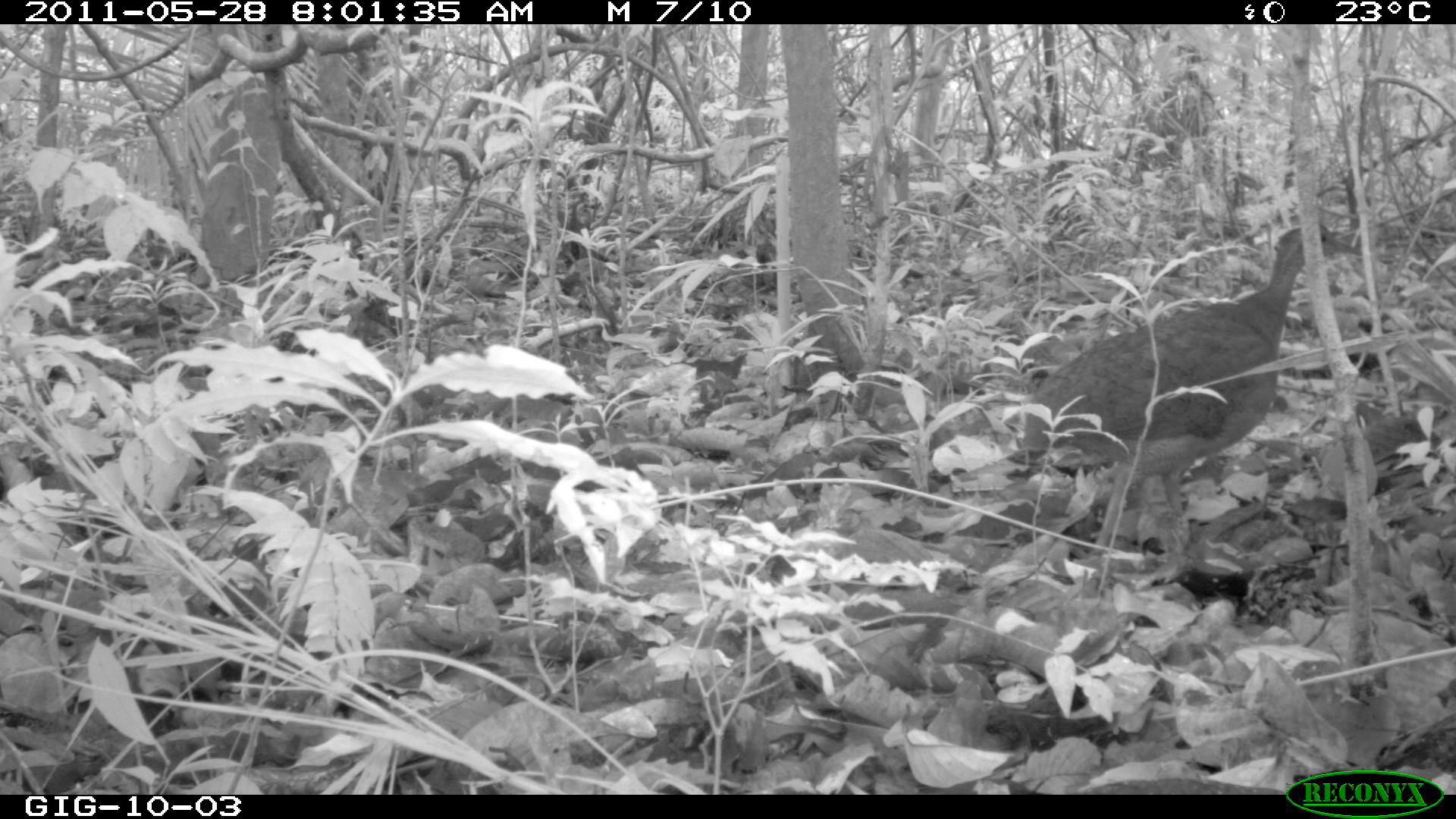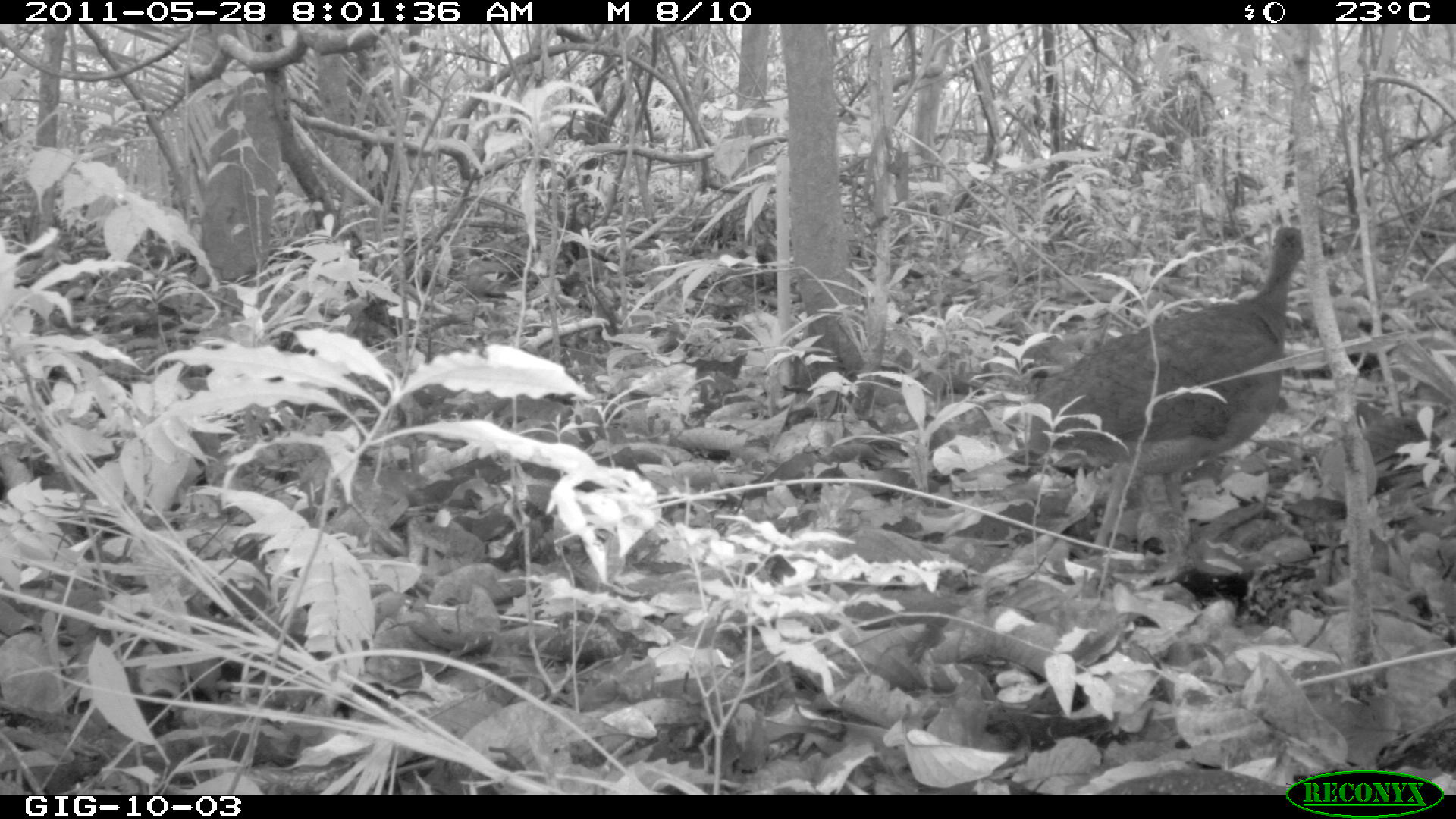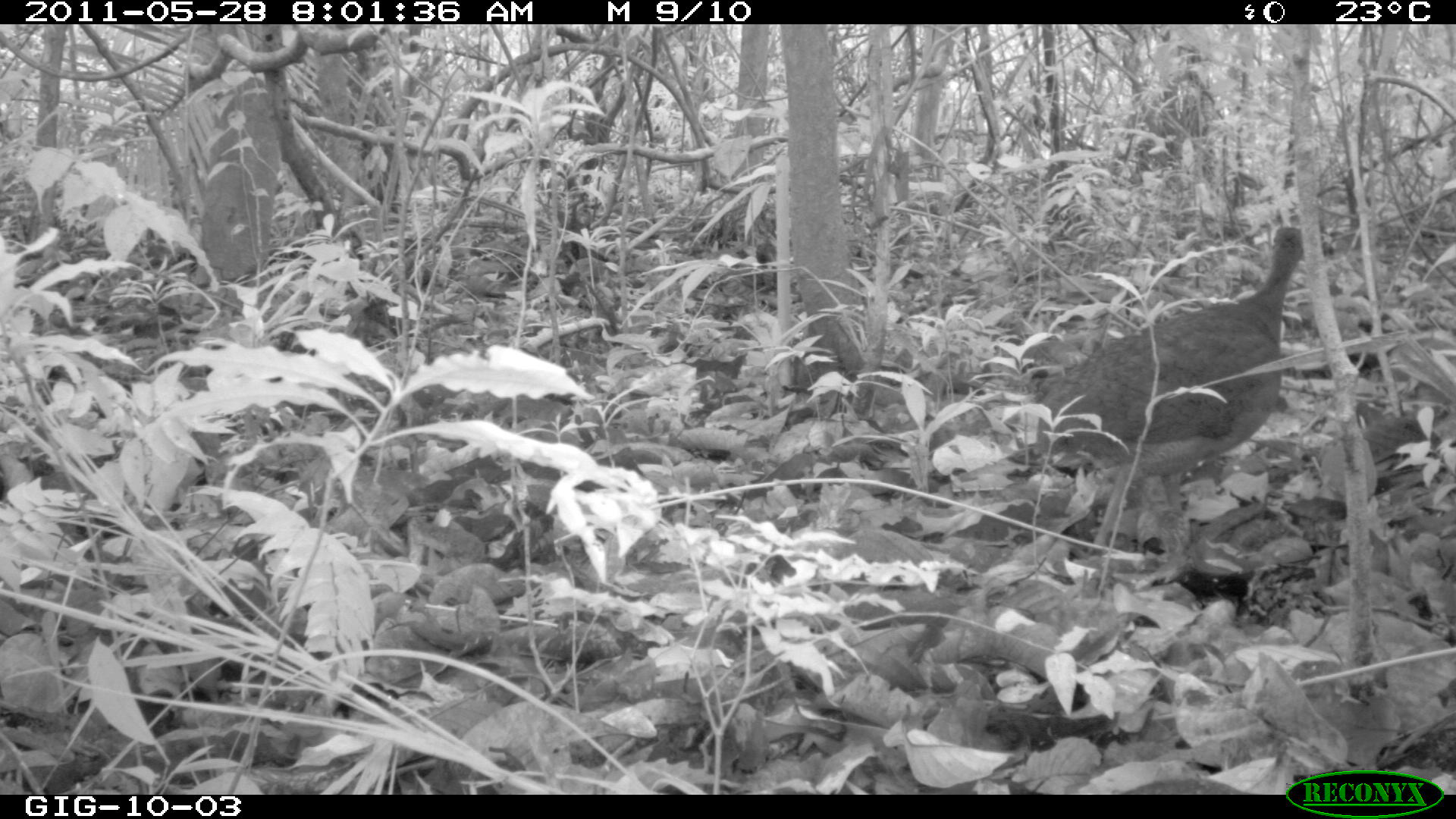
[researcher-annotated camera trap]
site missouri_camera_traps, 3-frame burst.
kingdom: Animalia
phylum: Chordata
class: Aves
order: Tinamiformes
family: Tinamidae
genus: Tinamus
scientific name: Tinamus major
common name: great tinamou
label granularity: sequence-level